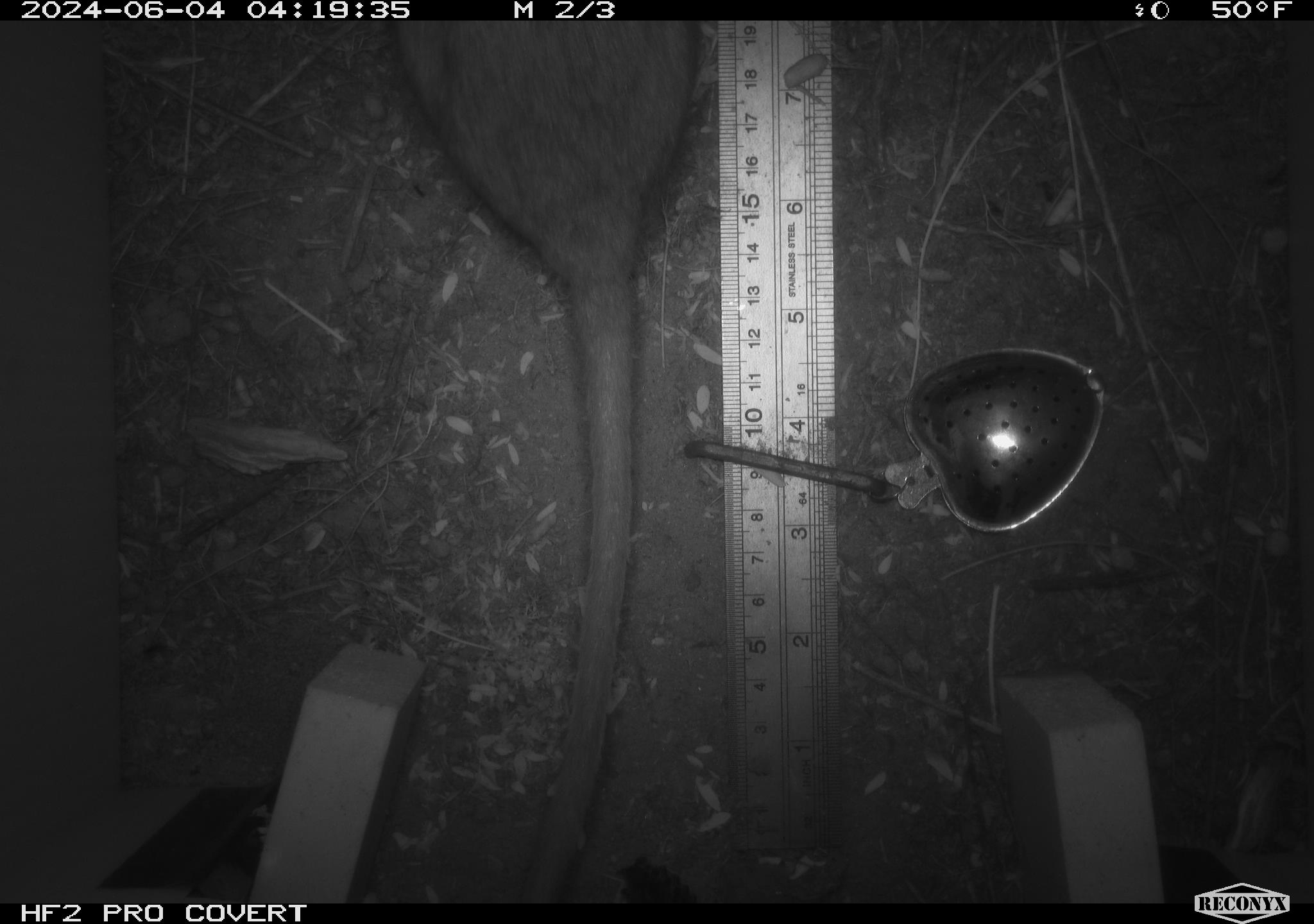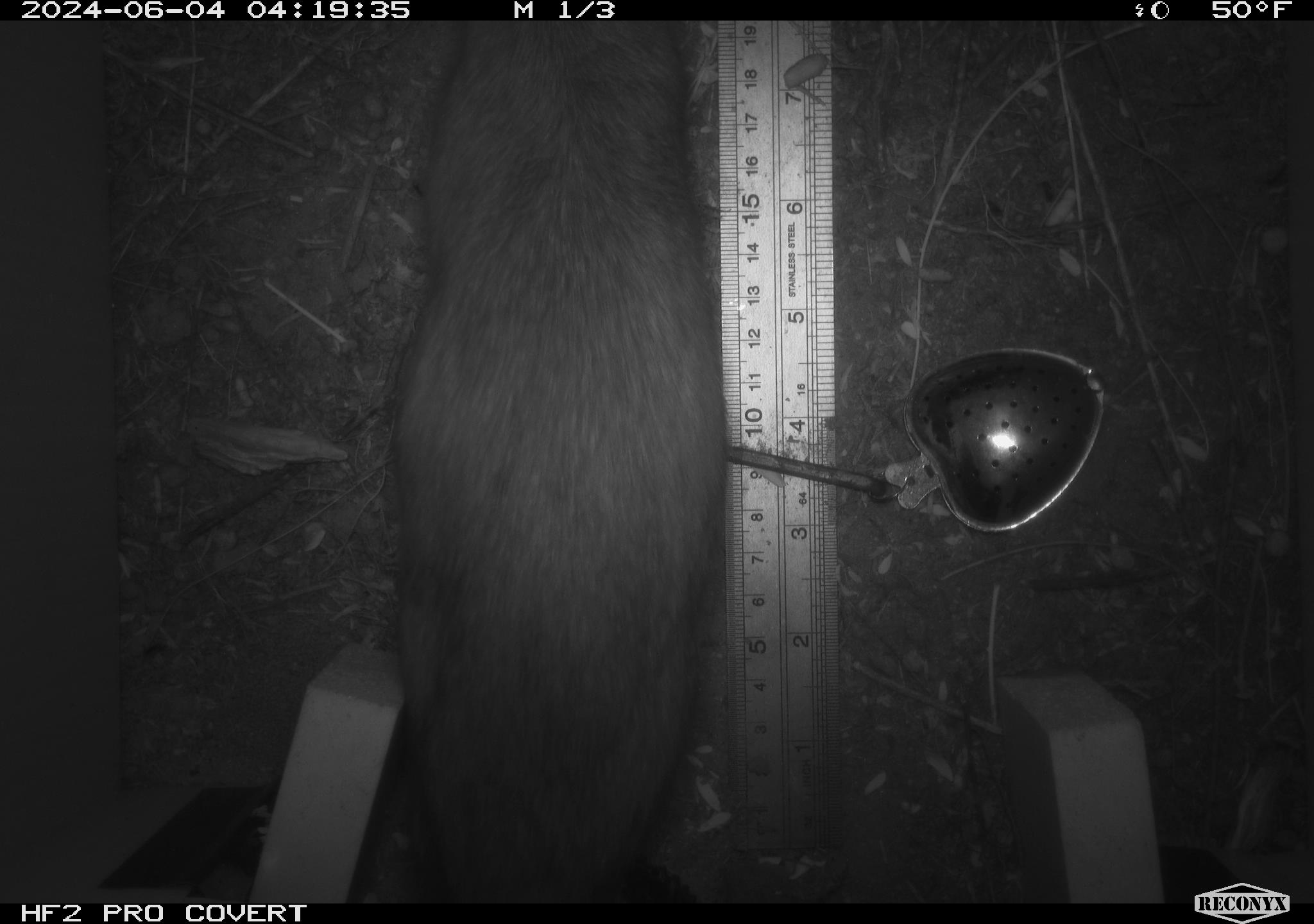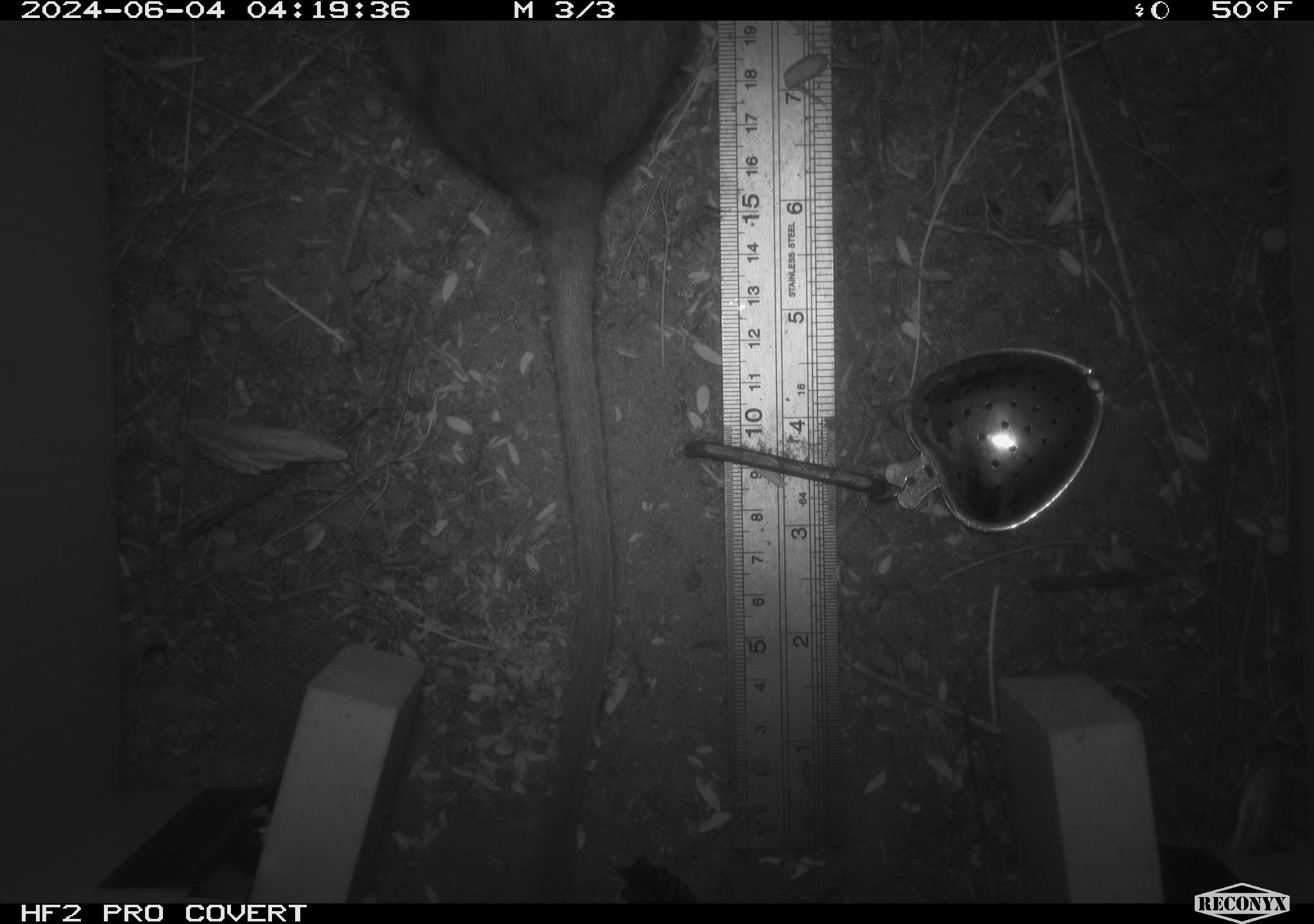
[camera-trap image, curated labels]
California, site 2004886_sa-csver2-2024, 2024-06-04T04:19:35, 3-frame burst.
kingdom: Animalia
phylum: Chordata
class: Mammalia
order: Rodentia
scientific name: Rodentia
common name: rodent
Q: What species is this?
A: Rodent (Rodentia).